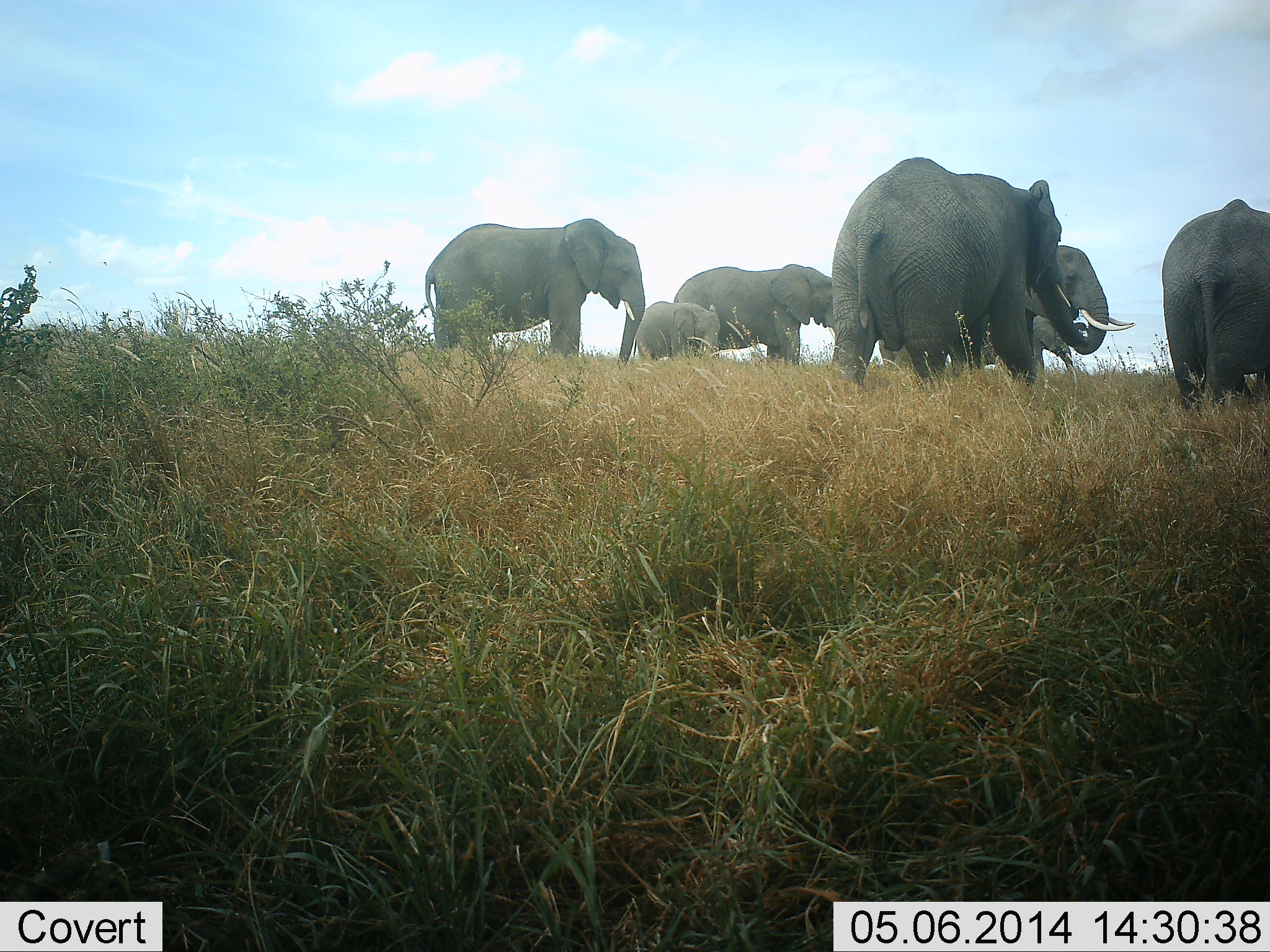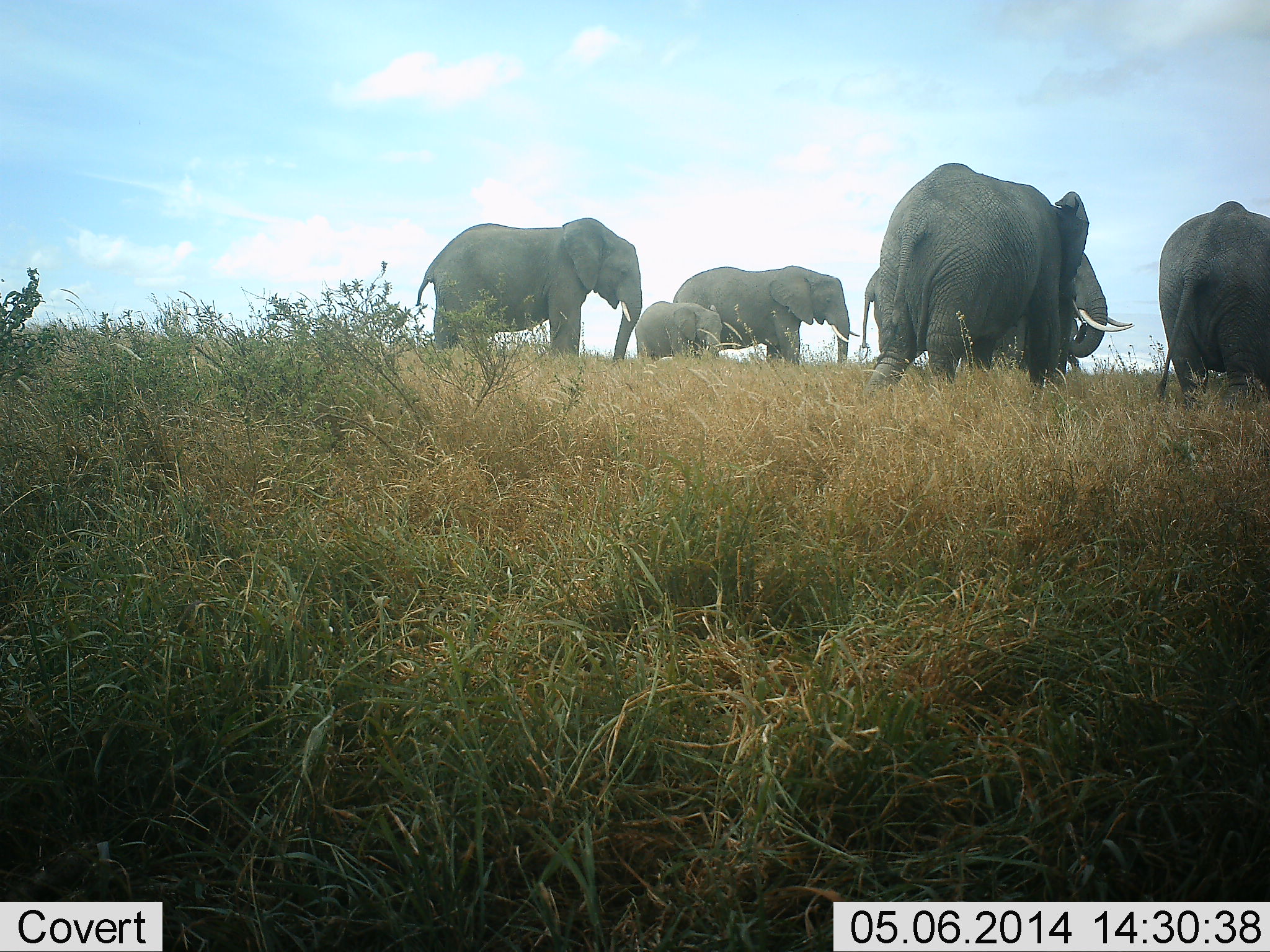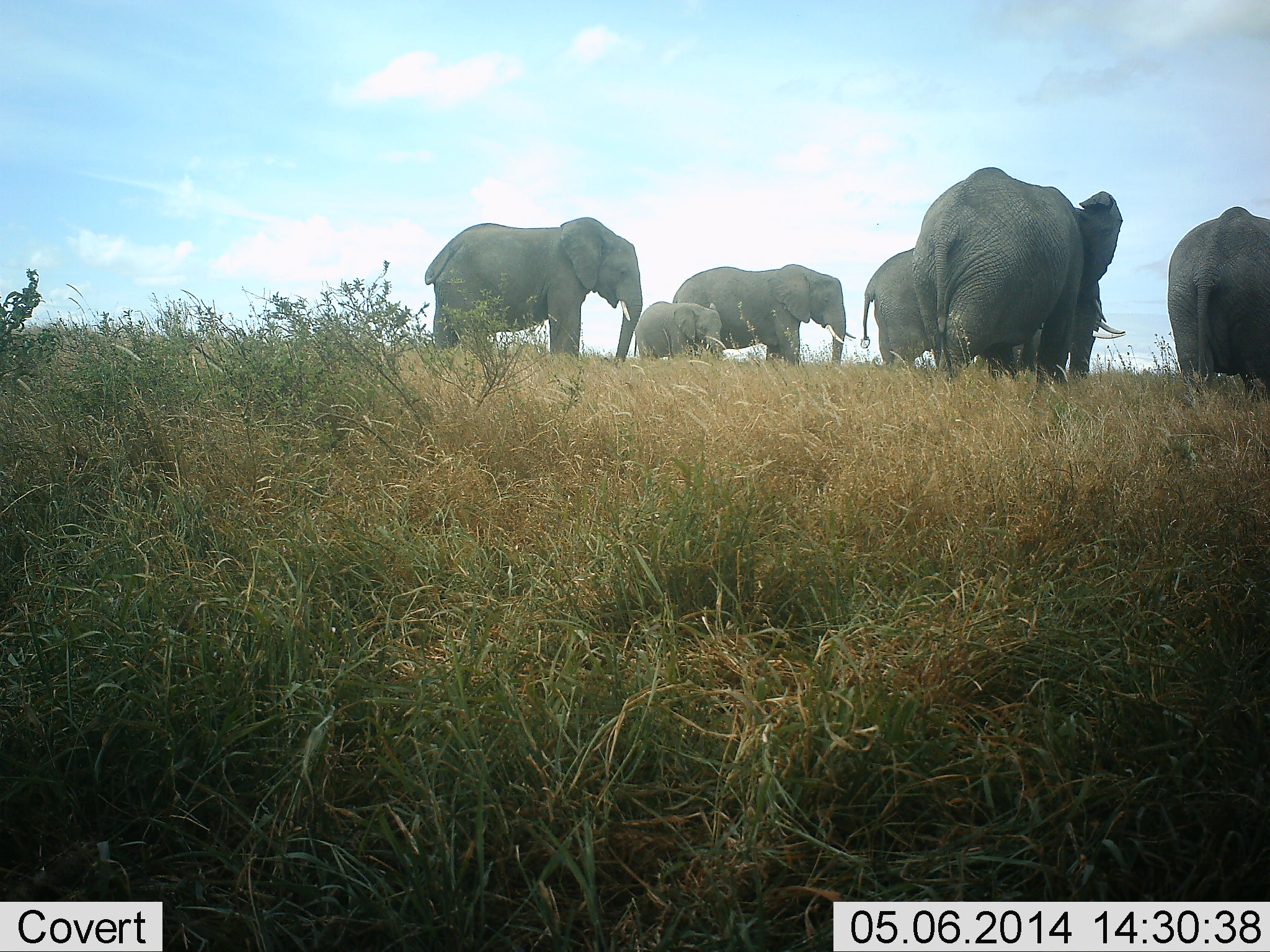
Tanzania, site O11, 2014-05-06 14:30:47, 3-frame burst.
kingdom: Animalia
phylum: Chordata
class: Mammalia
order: Proboscidea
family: Elephantidae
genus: Loxodonta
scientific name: Loxodonta africana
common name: african bush elephant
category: elephant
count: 6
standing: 100%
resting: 10%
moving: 80%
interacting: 0%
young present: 90%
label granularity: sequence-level